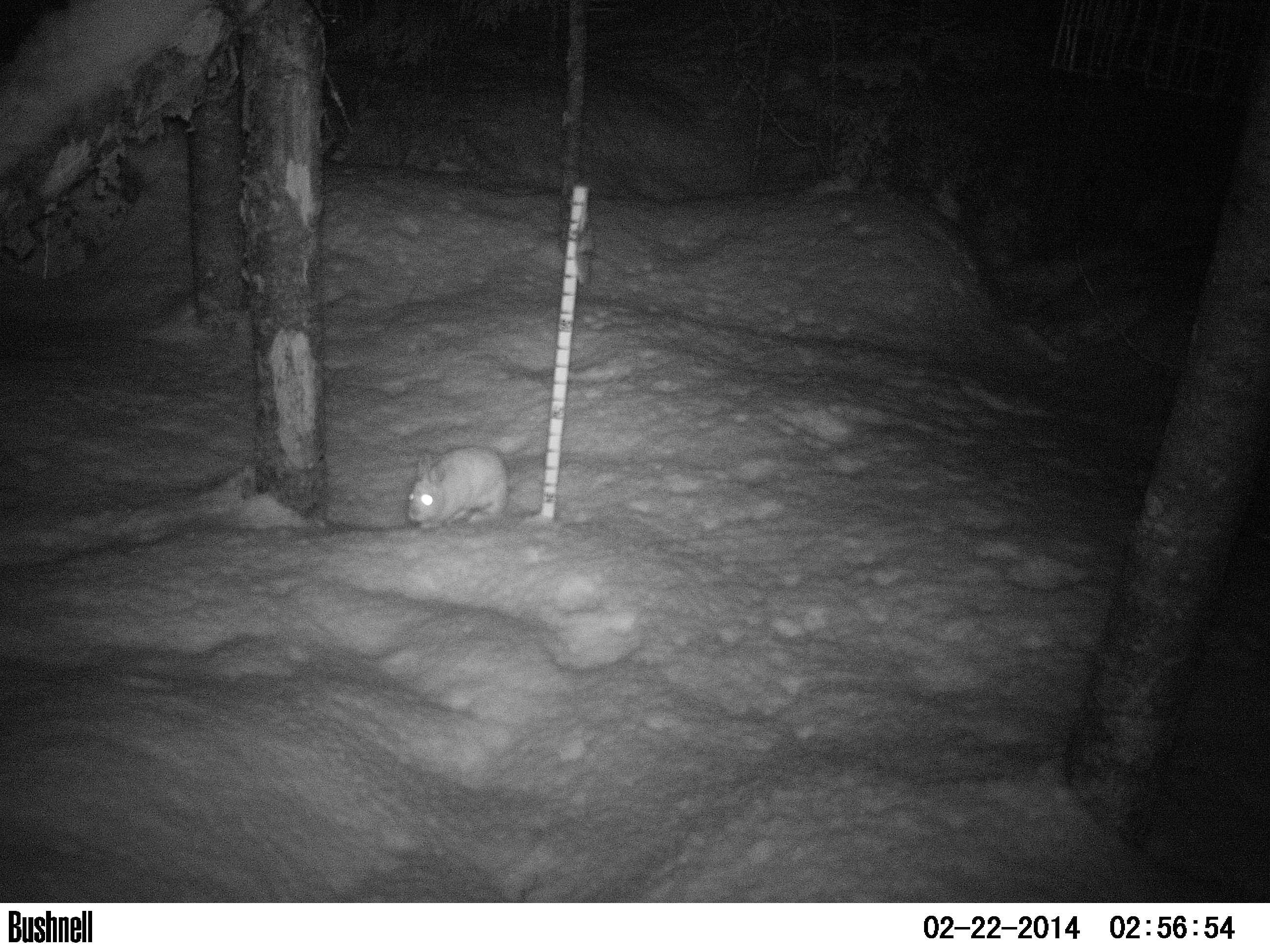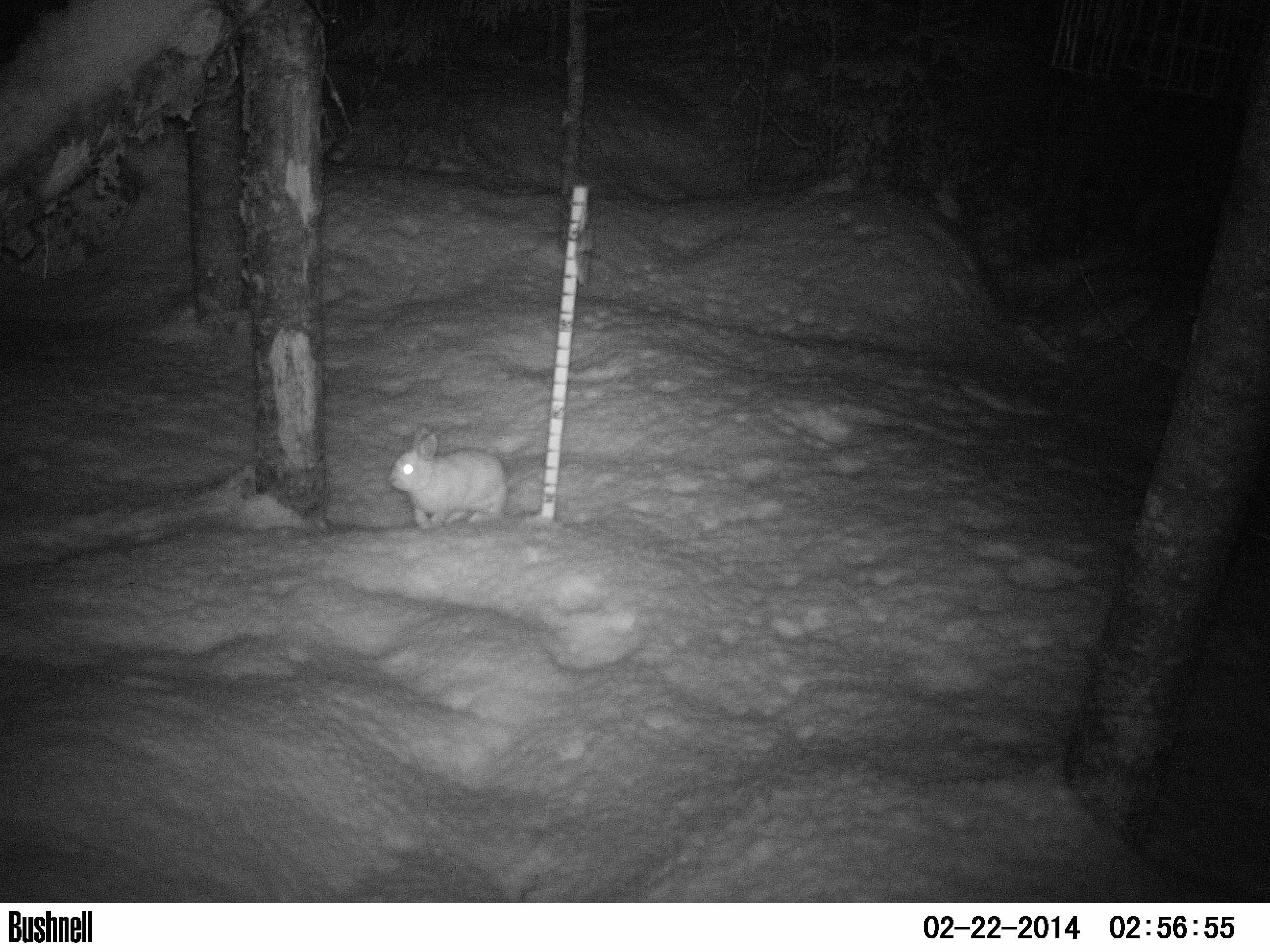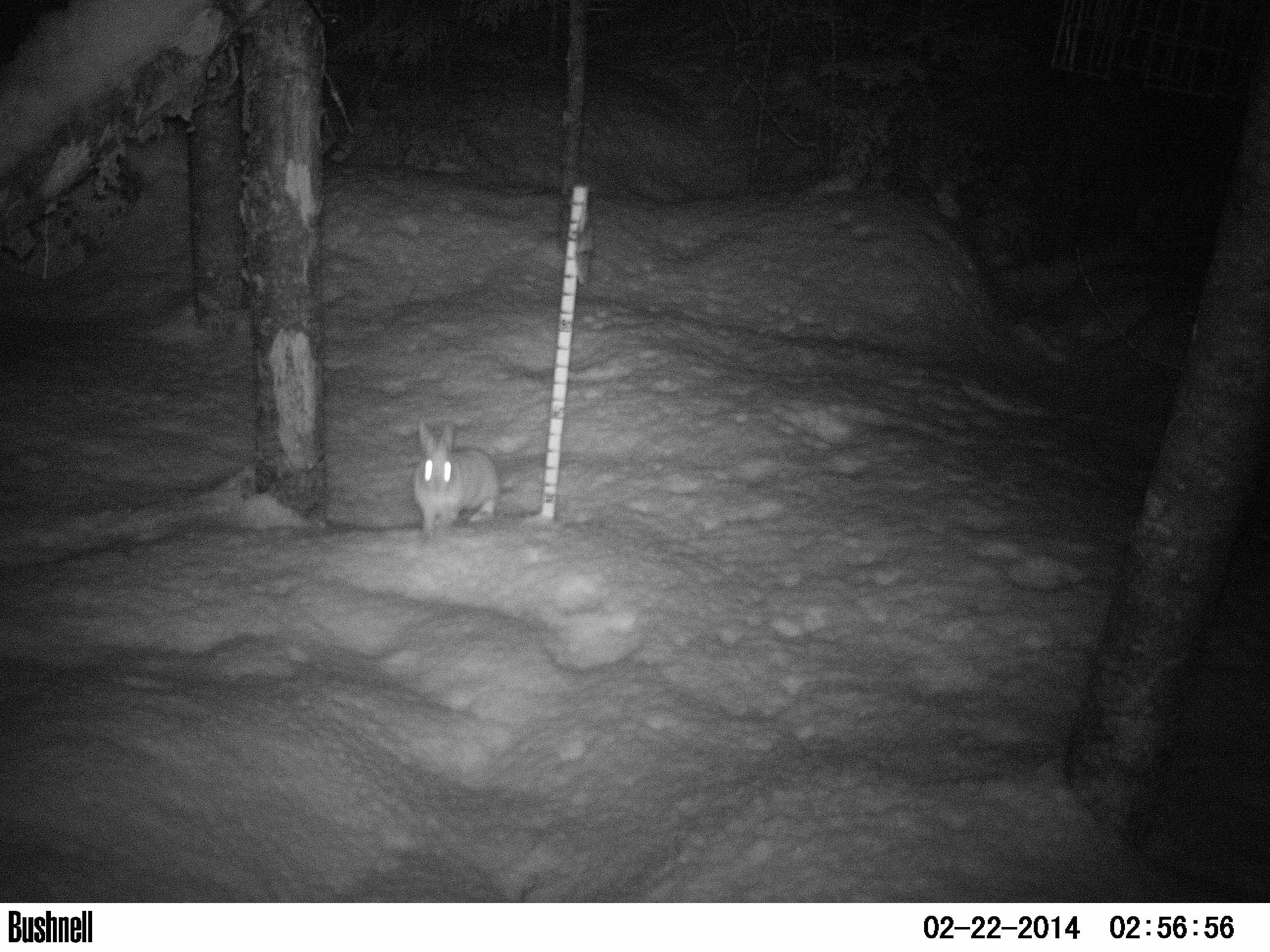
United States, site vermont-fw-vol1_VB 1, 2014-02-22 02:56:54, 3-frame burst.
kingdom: Animalia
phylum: Chordata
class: Mammalia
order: Lagomorpha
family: Leporidae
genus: Lepus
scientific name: Lepus americanus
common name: snowshoe hare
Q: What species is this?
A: Snowshoe hare (Lepus americanus).